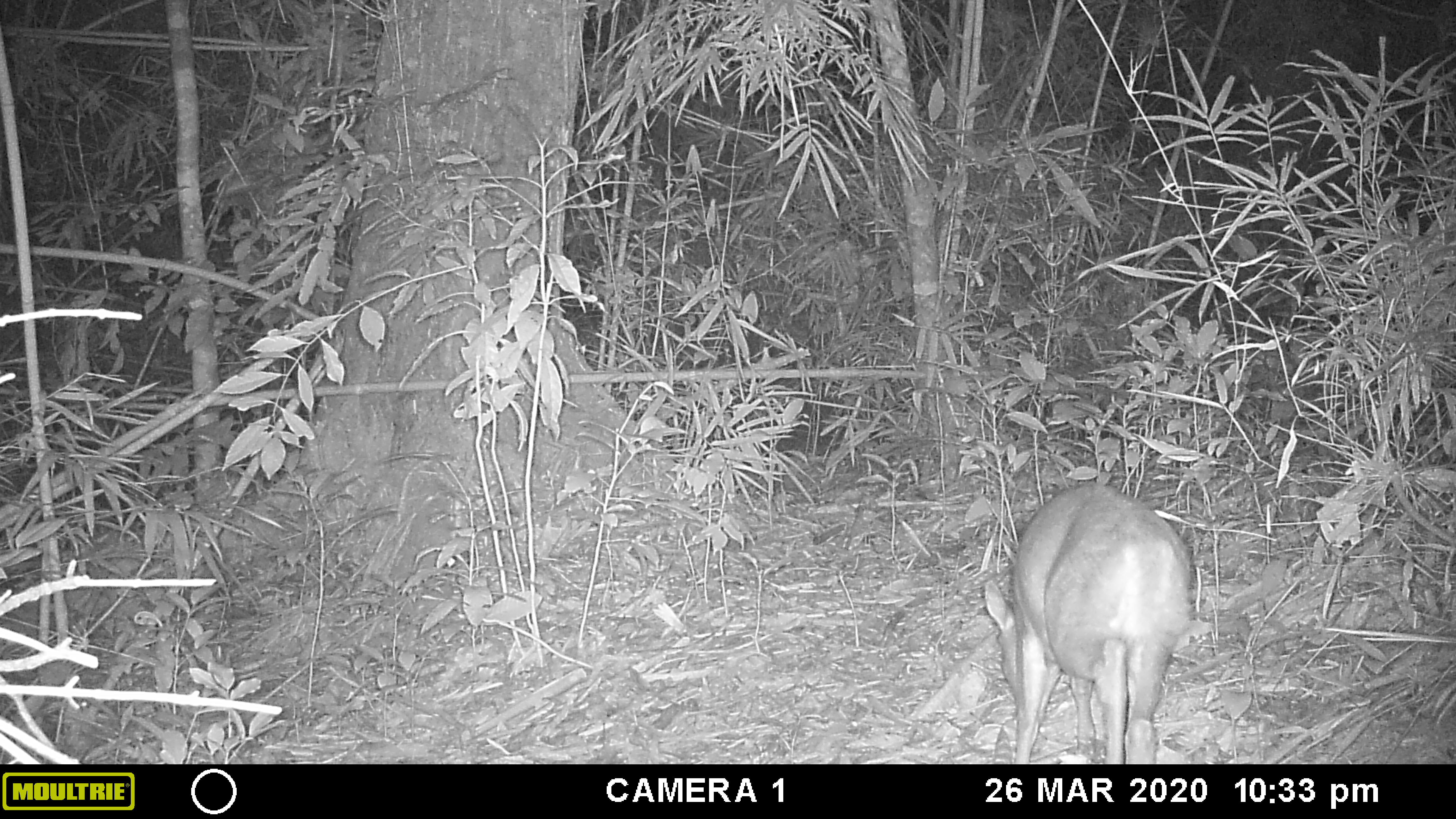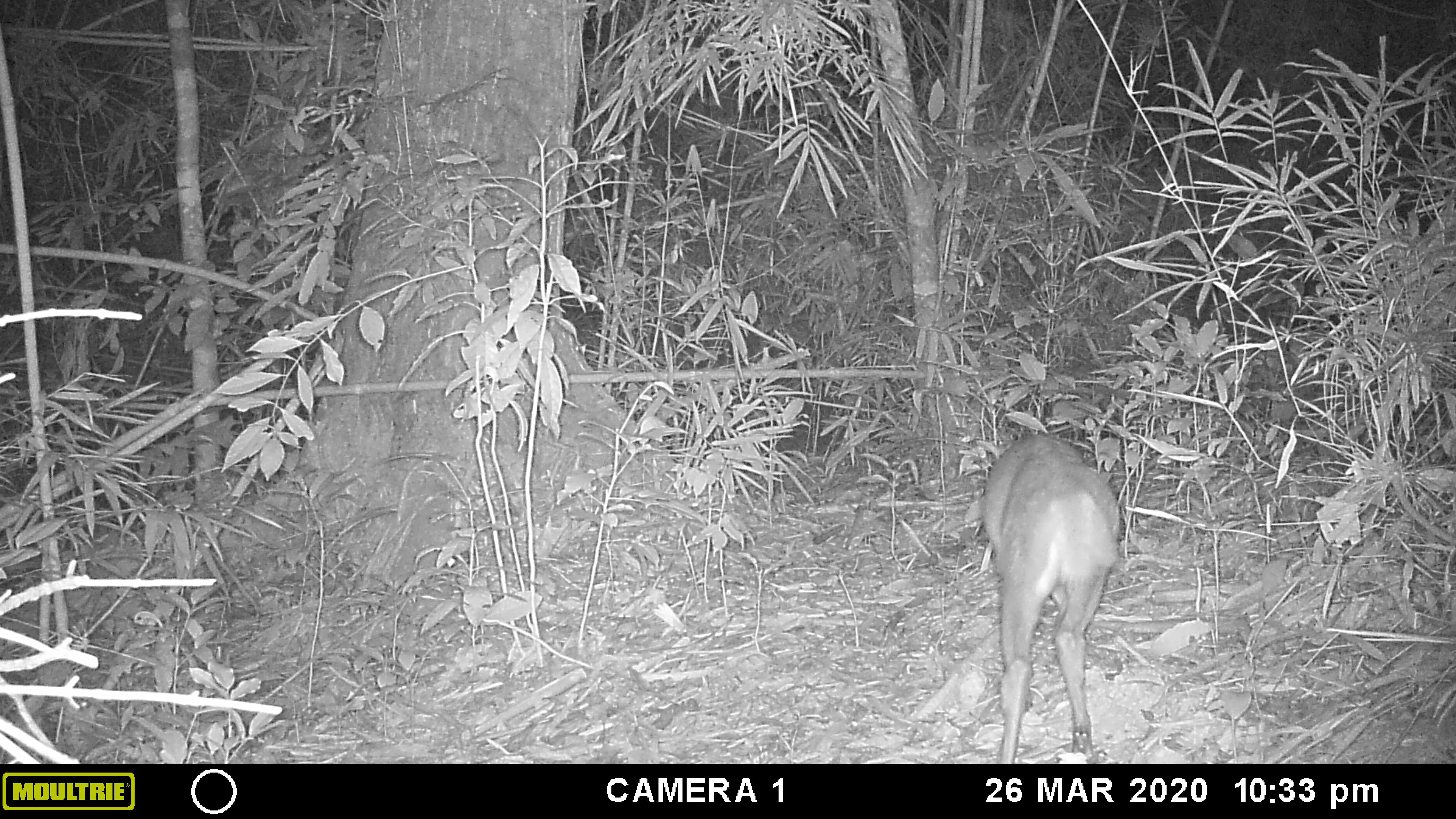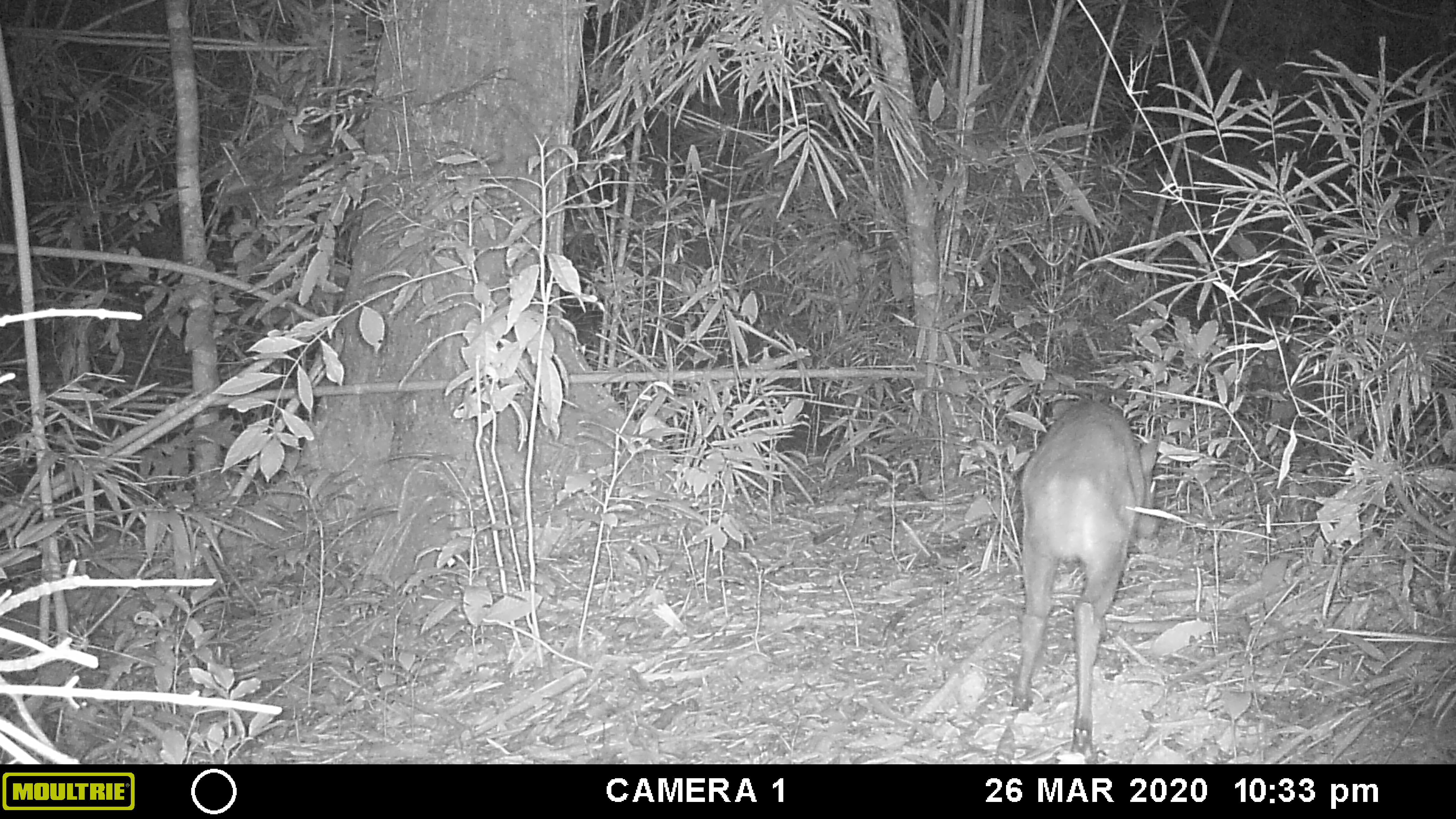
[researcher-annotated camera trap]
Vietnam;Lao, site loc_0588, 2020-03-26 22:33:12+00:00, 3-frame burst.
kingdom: Animalia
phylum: Chordata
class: Mammalia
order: Artiodactyla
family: Cervidae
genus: Muntiacus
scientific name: Muntiacus muntjak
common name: red muntjac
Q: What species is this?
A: Red muntjac (Muntiacus muntjak).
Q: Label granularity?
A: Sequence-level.